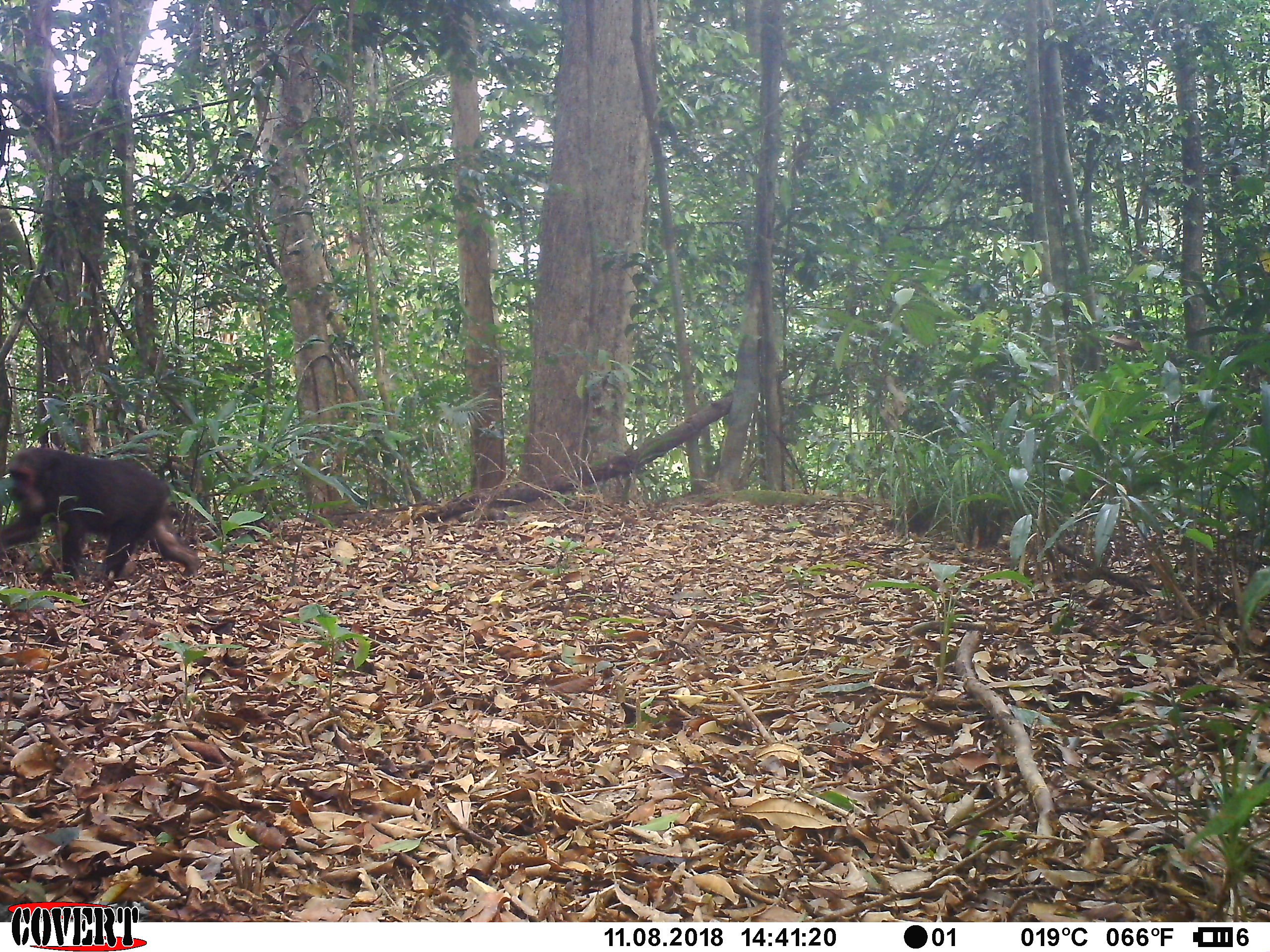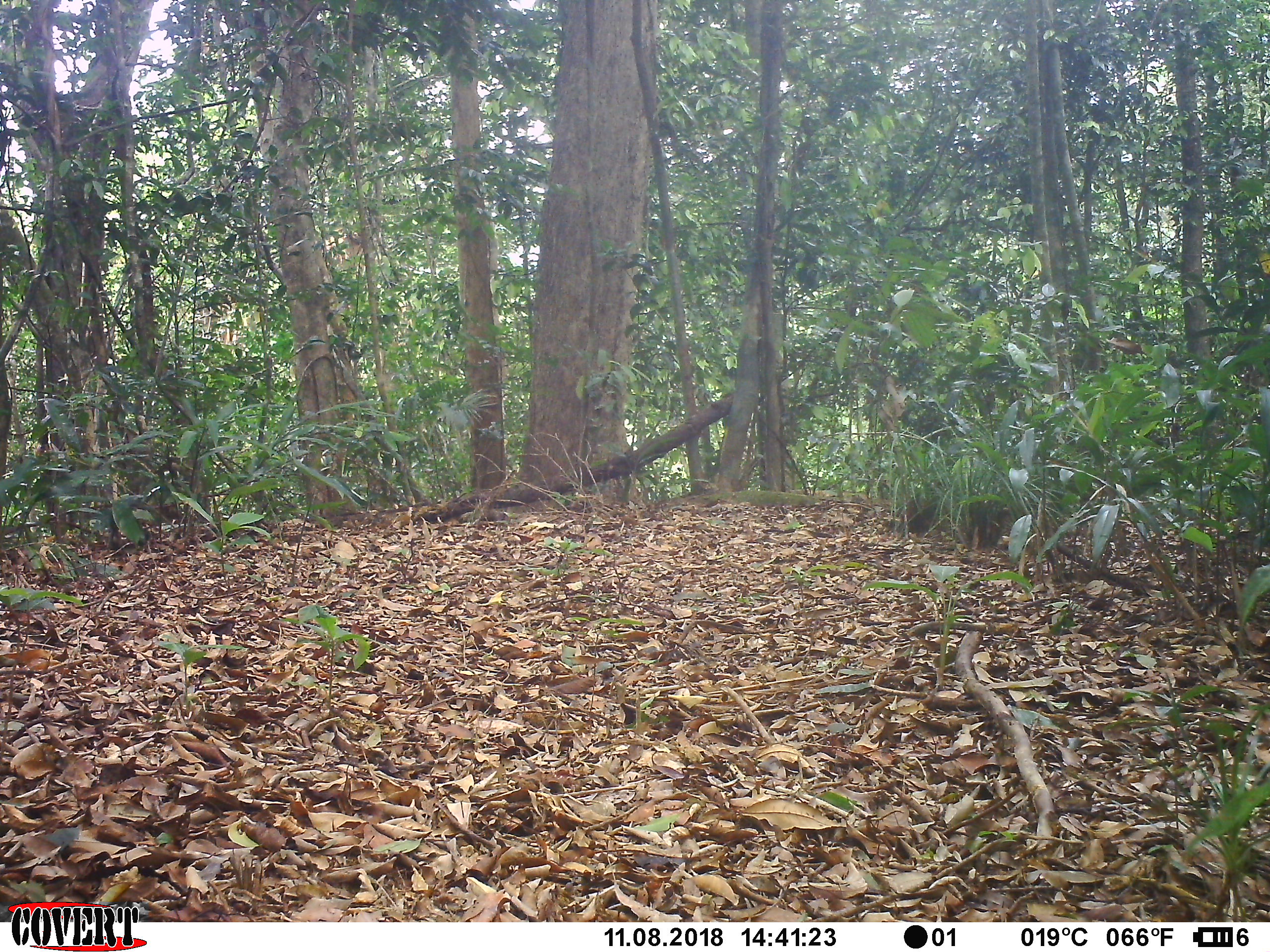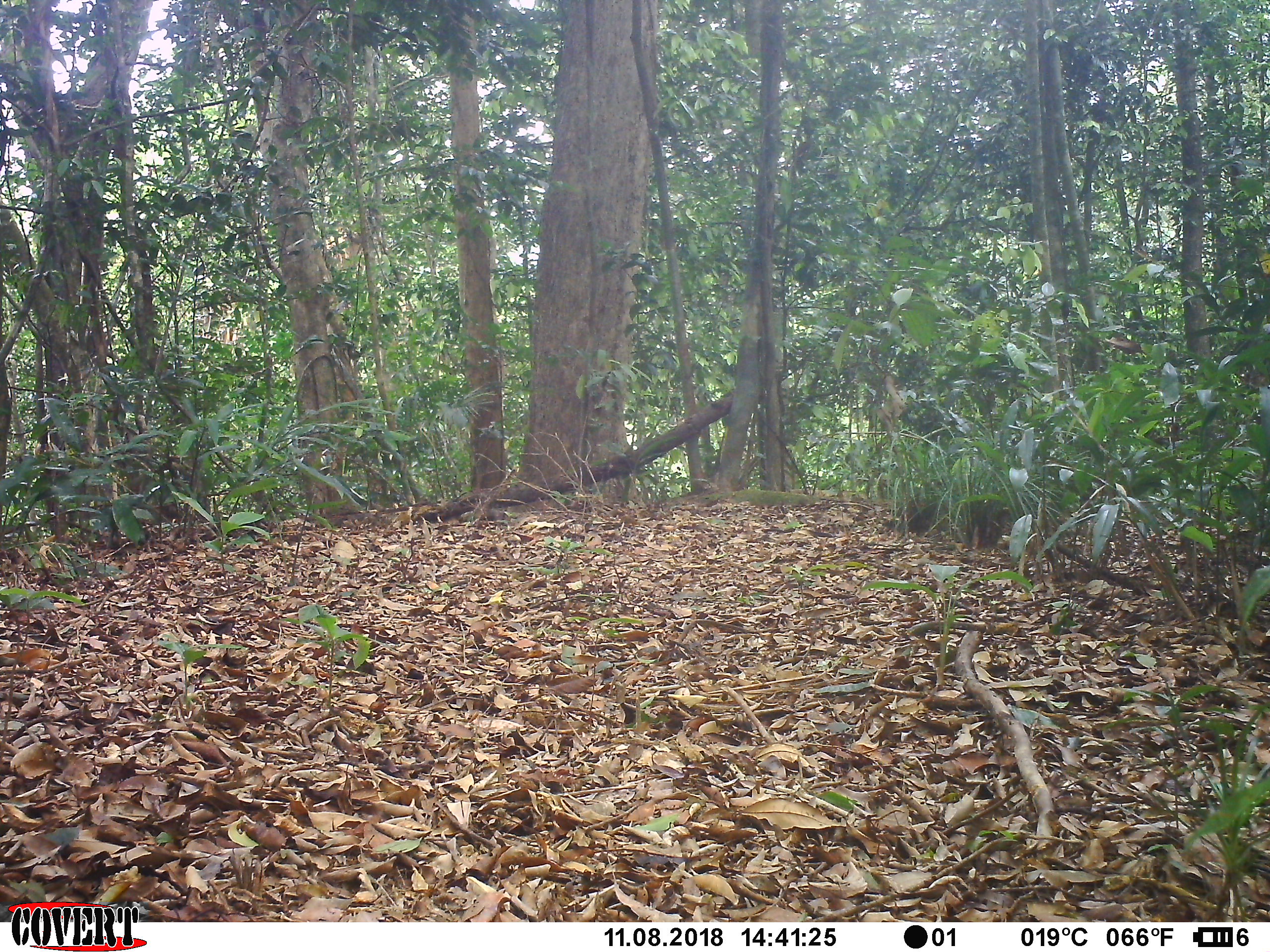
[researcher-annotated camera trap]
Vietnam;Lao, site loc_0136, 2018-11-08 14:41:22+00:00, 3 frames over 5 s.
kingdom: Animalia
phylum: Chordata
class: Mammalia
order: Primates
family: Cercopithecidae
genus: Macaca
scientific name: Macaca arctoides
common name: stump-tailed macaque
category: stump tailed macaque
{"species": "stump tailed macaque (stump-tailed macaque) (Macaca arctoides)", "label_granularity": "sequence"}